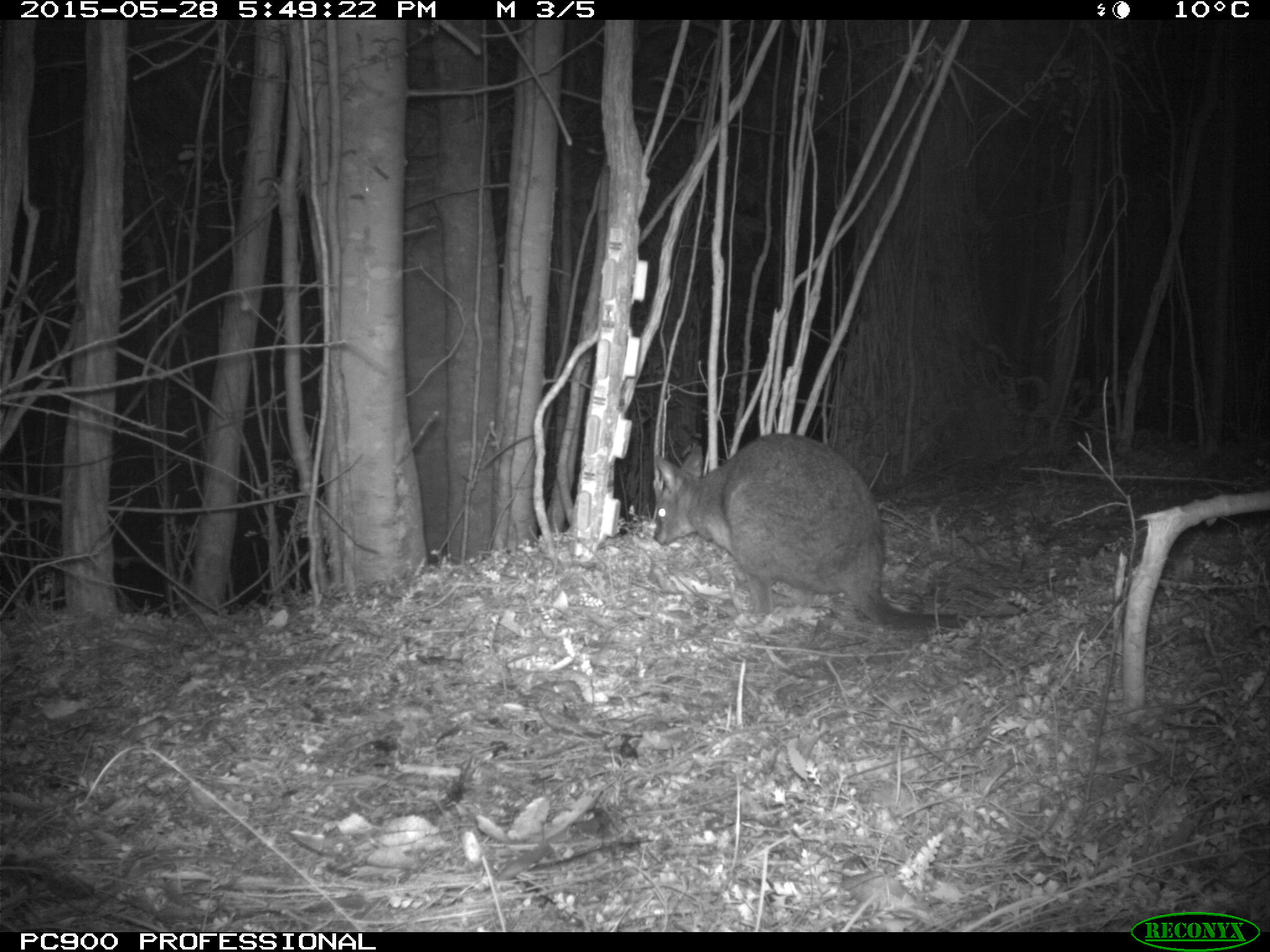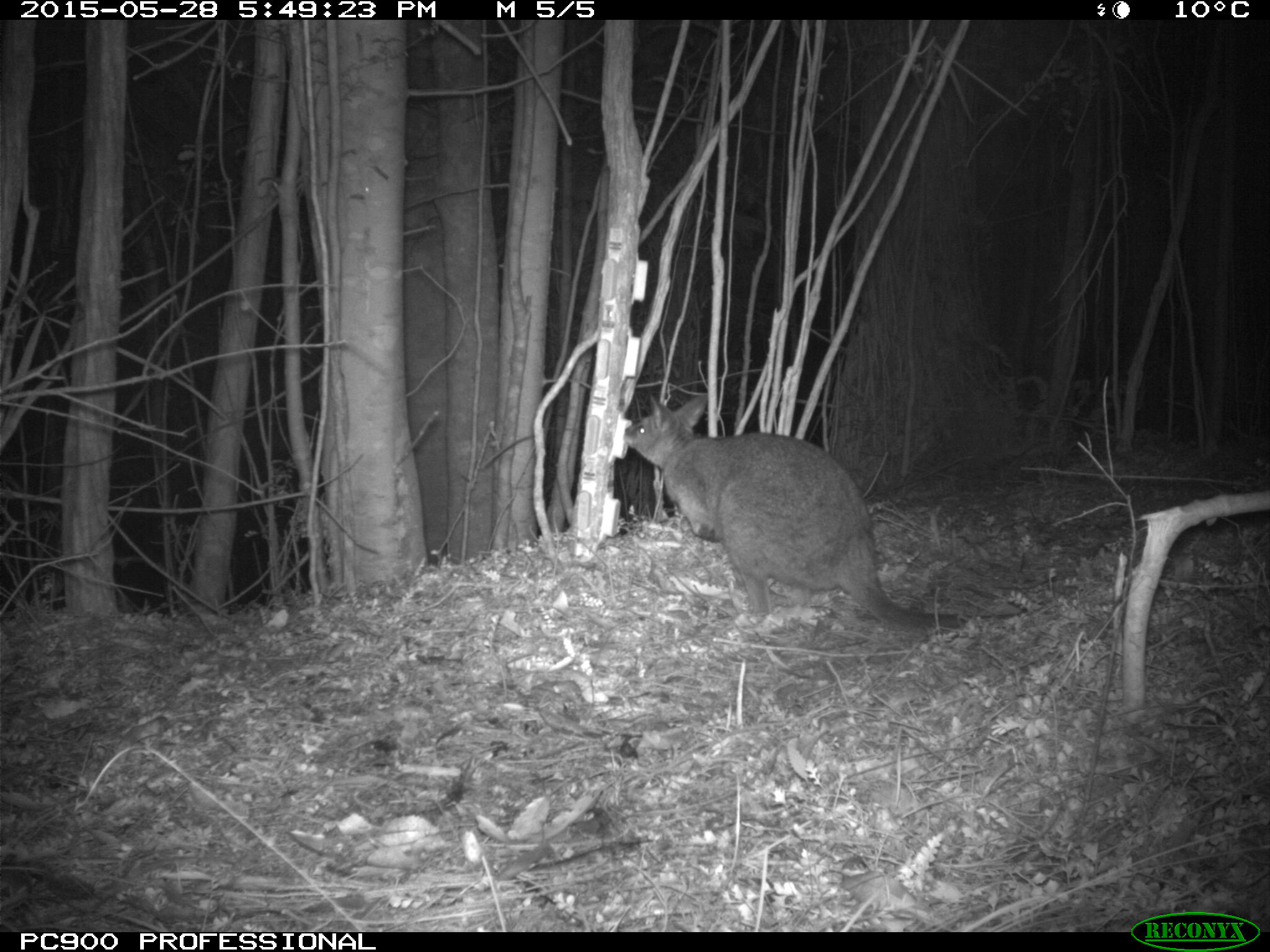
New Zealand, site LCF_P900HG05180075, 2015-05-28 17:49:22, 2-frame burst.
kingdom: Animalia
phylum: Chordata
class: Mammalia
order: Diprotodontia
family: Macropodidae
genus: Notamacropus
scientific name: Notamacropus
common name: wallaby